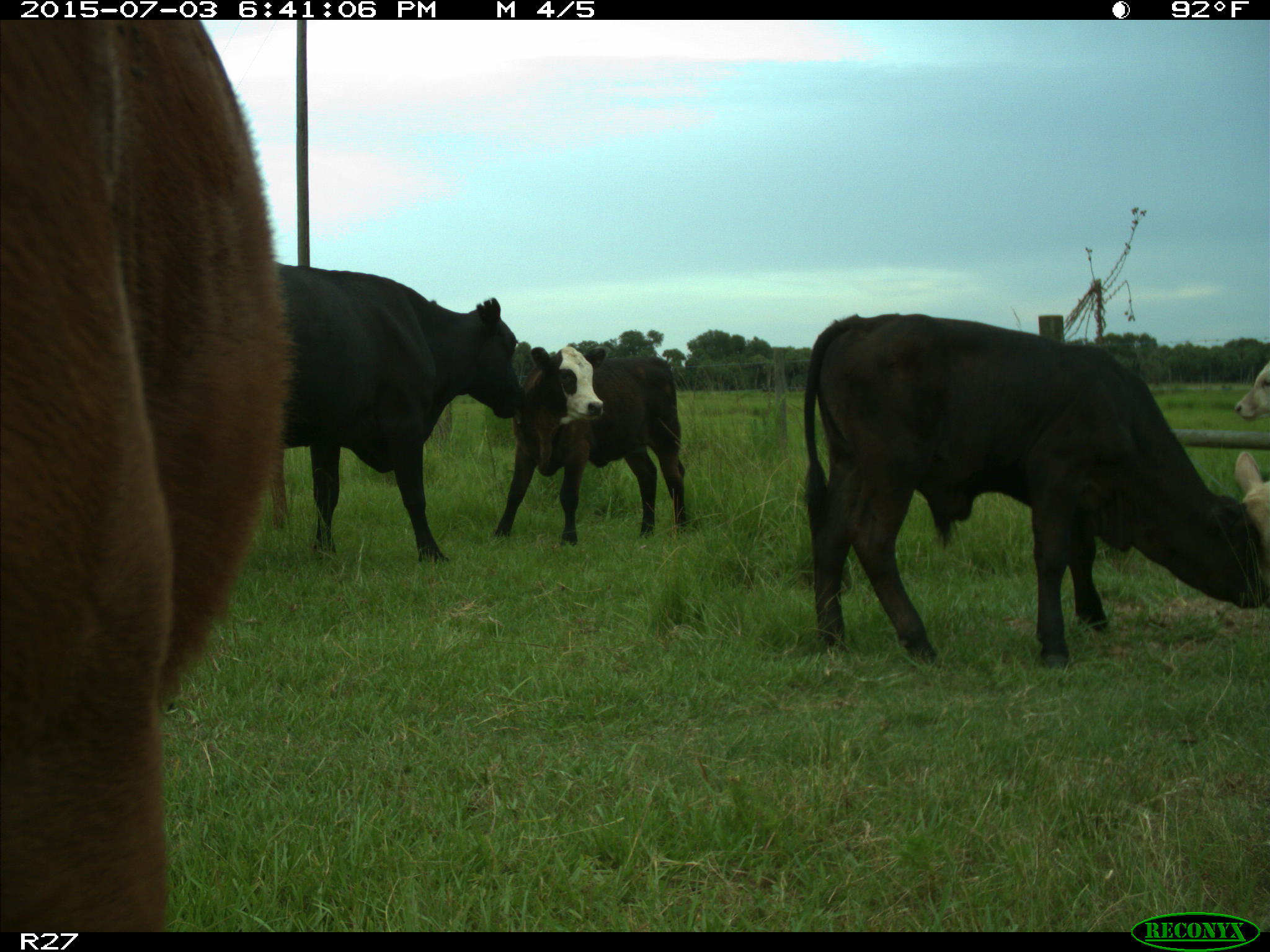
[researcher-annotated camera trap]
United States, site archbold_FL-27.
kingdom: Animalia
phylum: Chordata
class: Mammalia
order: Artiodactyla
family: Bovidae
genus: Bos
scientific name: Bos taurus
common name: domestic cow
Bos taurus (domestic cow).